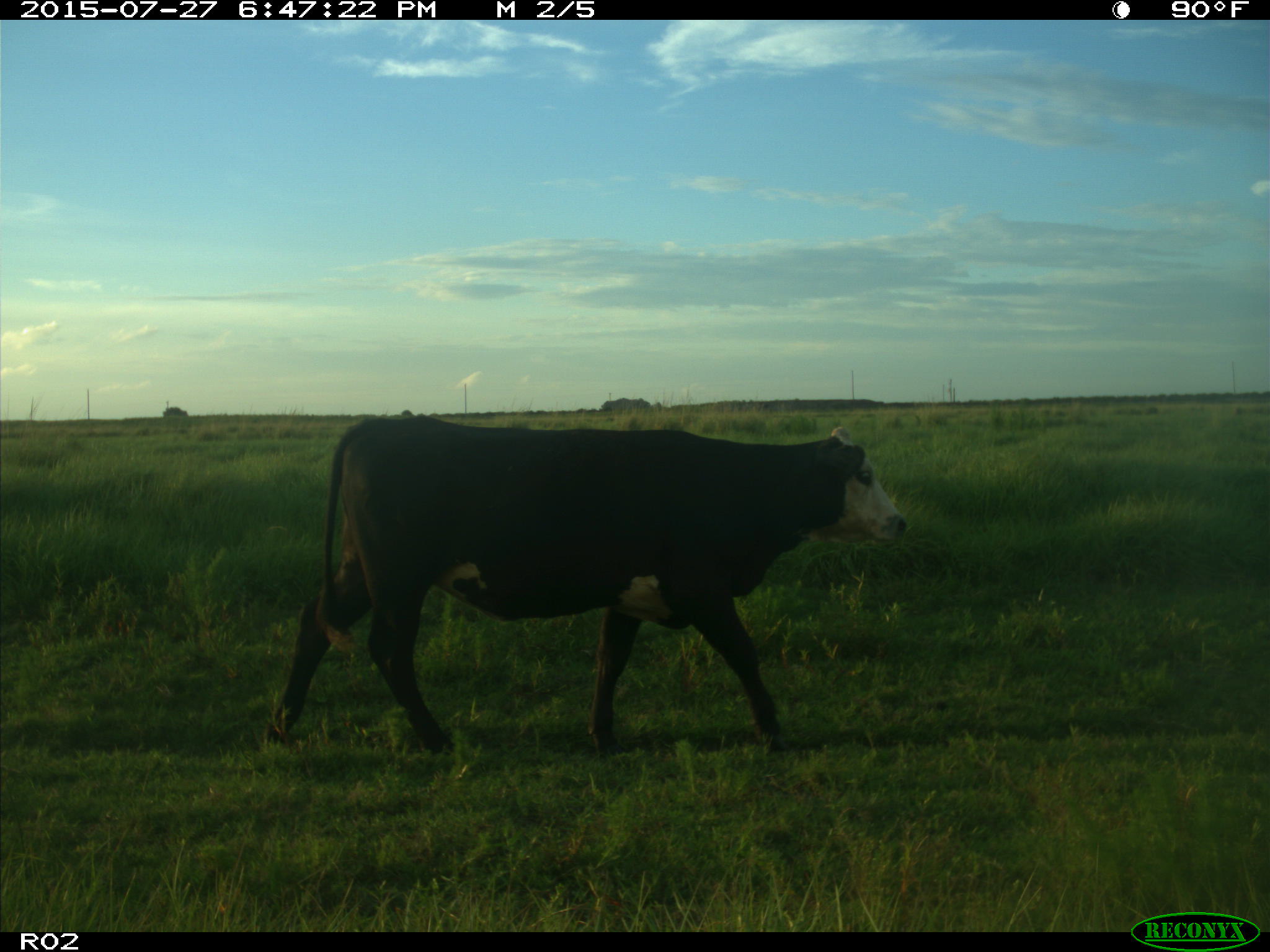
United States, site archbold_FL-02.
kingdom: Animalia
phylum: Chordata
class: Mammalia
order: Artiodactyla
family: Bovidae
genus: Bos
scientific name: Bos taurus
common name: domestic cow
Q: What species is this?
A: Bos taurus (domestic cow).